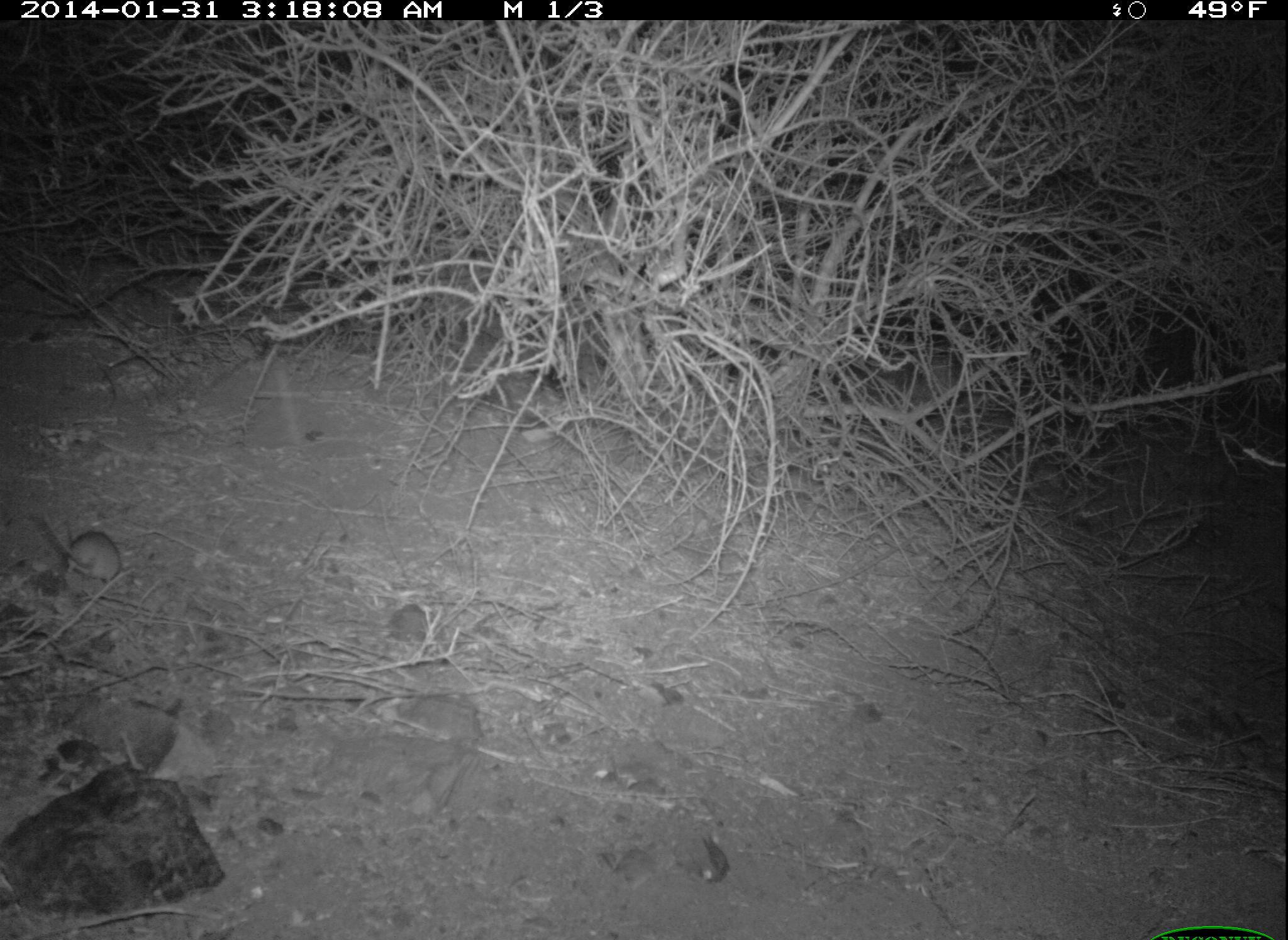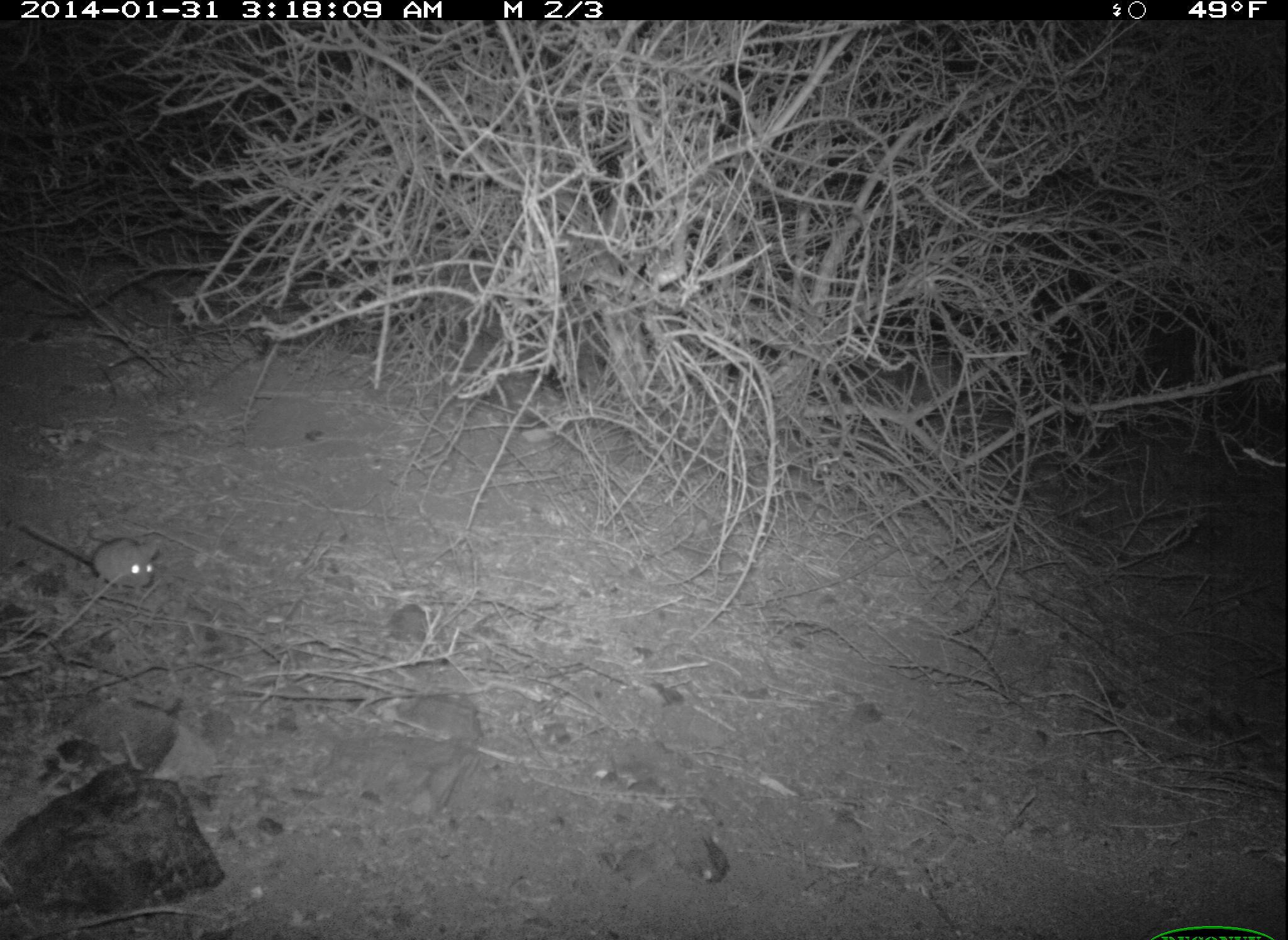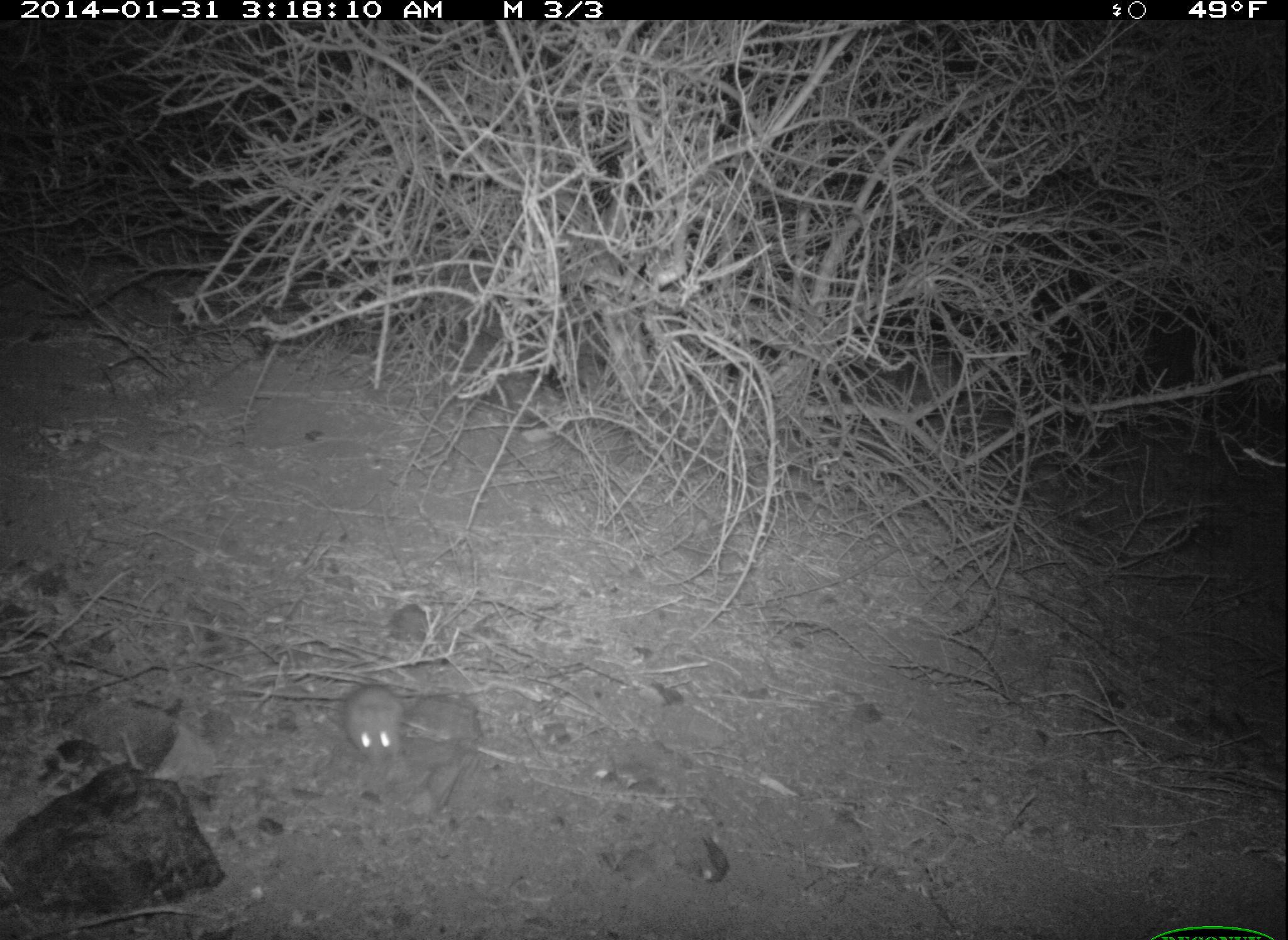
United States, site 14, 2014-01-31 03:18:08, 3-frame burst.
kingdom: Animalia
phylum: Chordata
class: Mammalia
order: Rodentia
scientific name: Rodentia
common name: rodent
Rodent (Rodentia).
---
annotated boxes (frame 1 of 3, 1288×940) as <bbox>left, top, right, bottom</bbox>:
rodent: <bbox>21, 507, 121, 586</bbox>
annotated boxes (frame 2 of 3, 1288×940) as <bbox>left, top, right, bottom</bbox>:
rodent: <bbox>15, 521, 162, 593</bbox>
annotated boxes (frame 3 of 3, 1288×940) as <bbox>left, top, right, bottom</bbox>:
rodent: <bbox>341, 684, 406, 770</bbox>